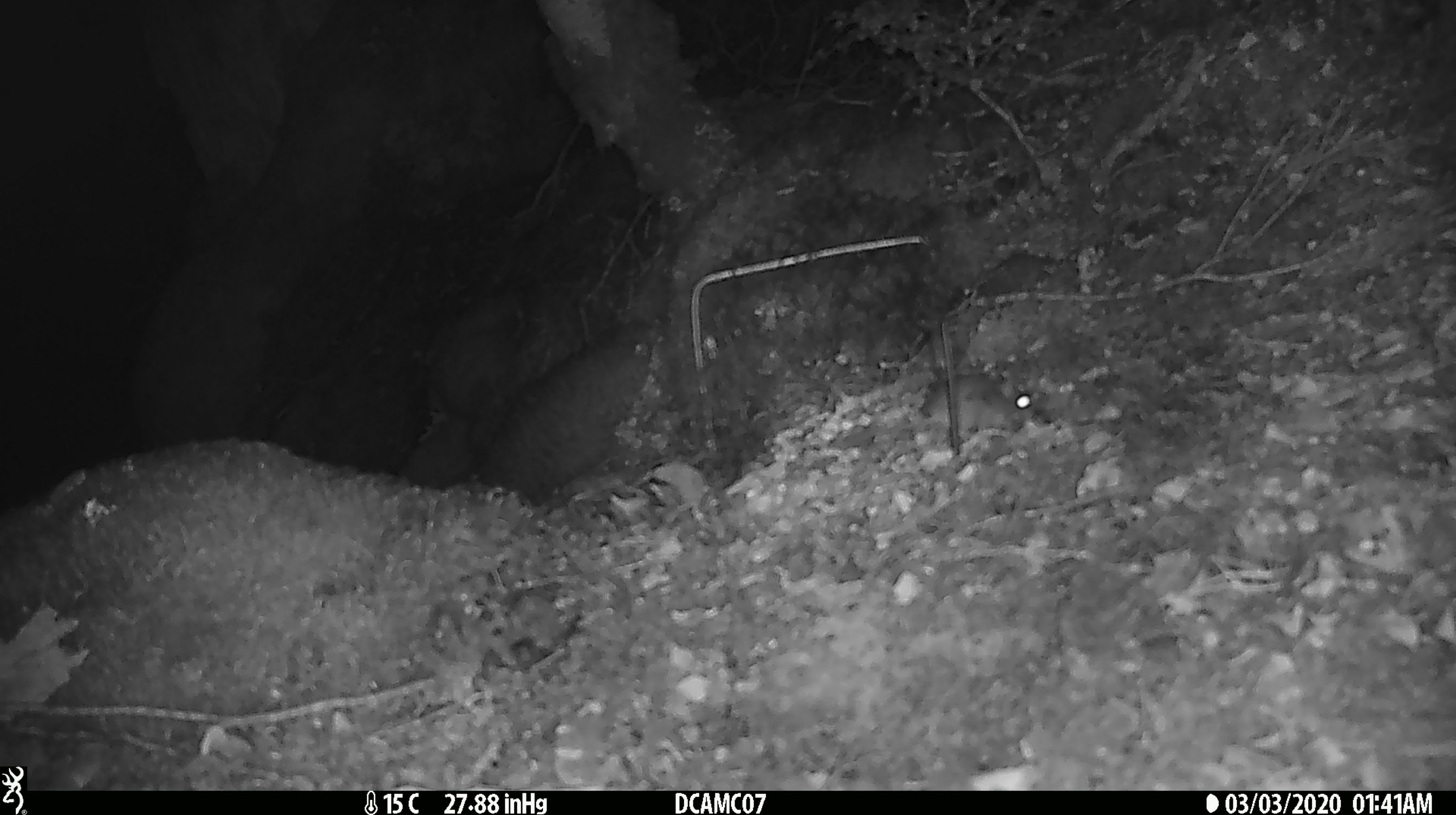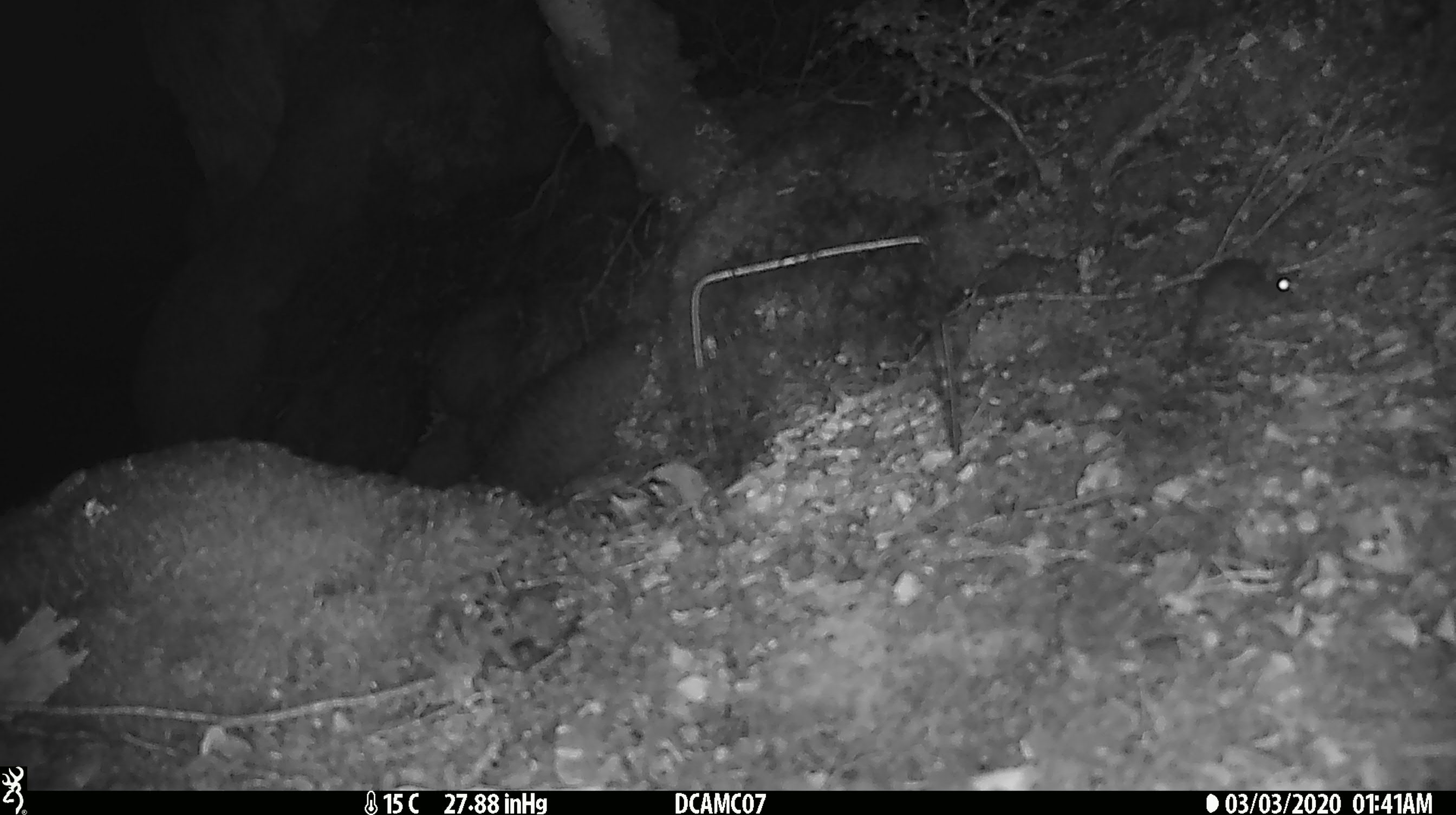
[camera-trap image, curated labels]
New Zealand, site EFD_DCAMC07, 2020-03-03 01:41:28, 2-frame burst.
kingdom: Animalia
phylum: Chordata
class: Mammalia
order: Rodentia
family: Muridae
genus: Mus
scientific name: Mus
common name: mouse